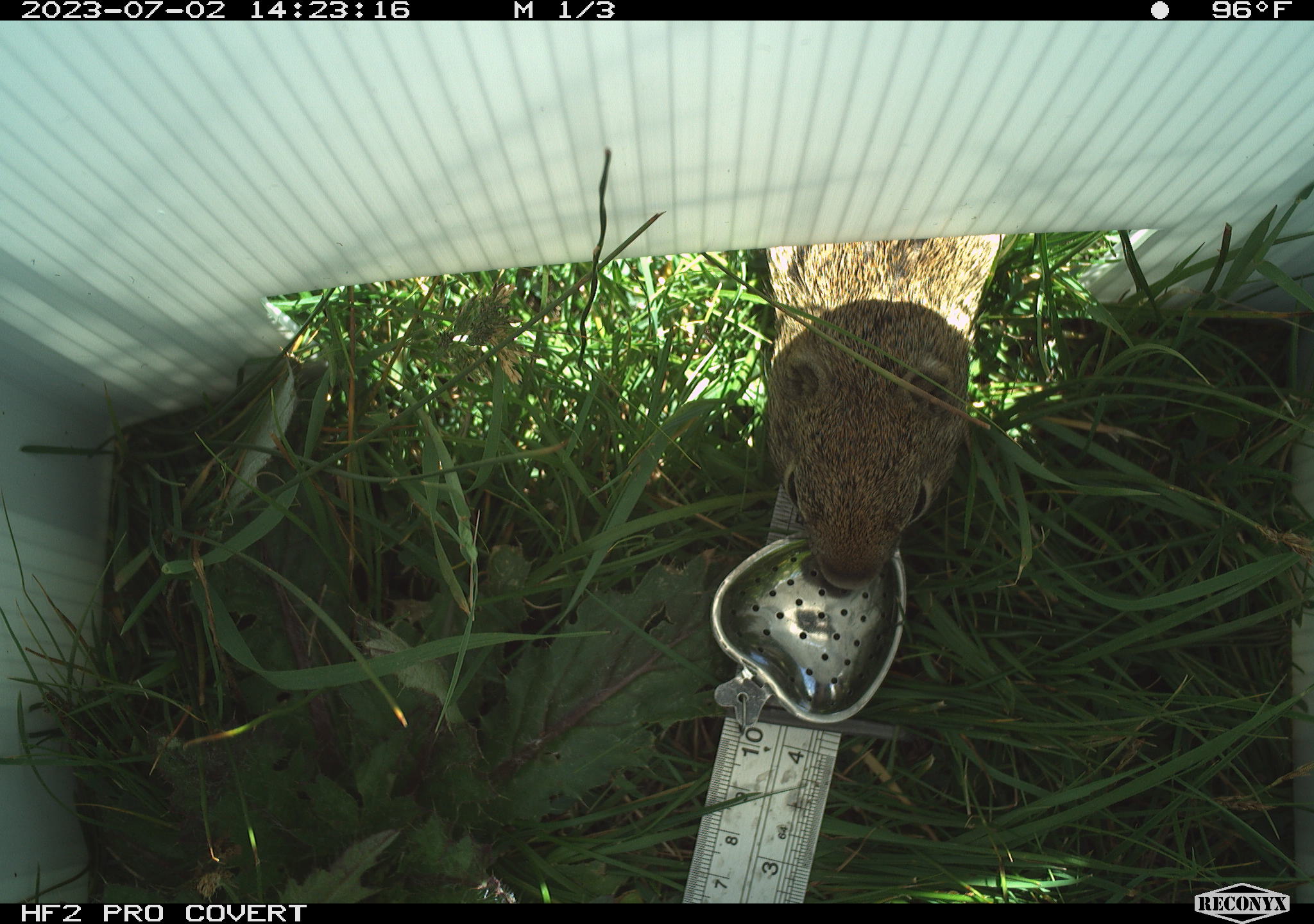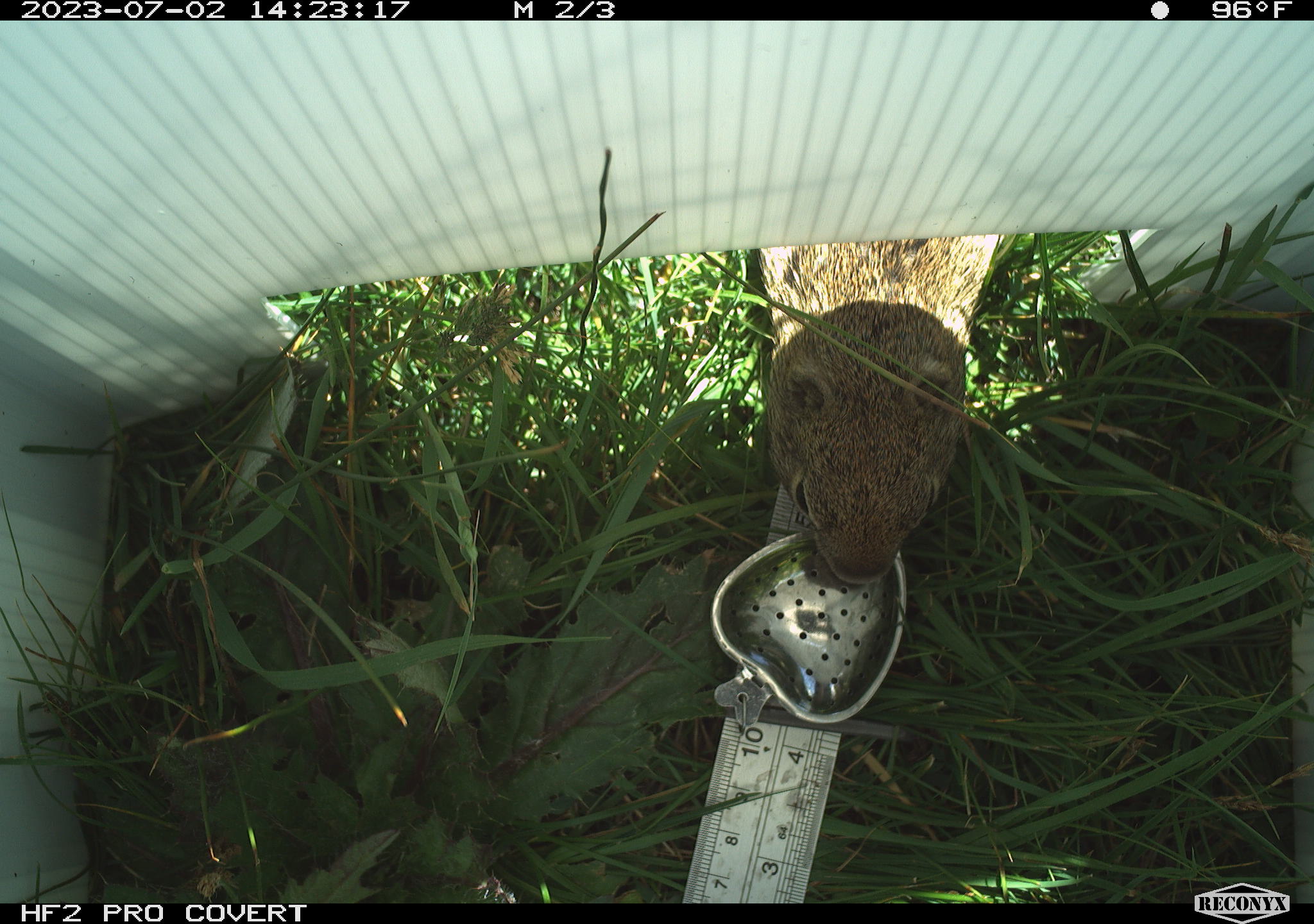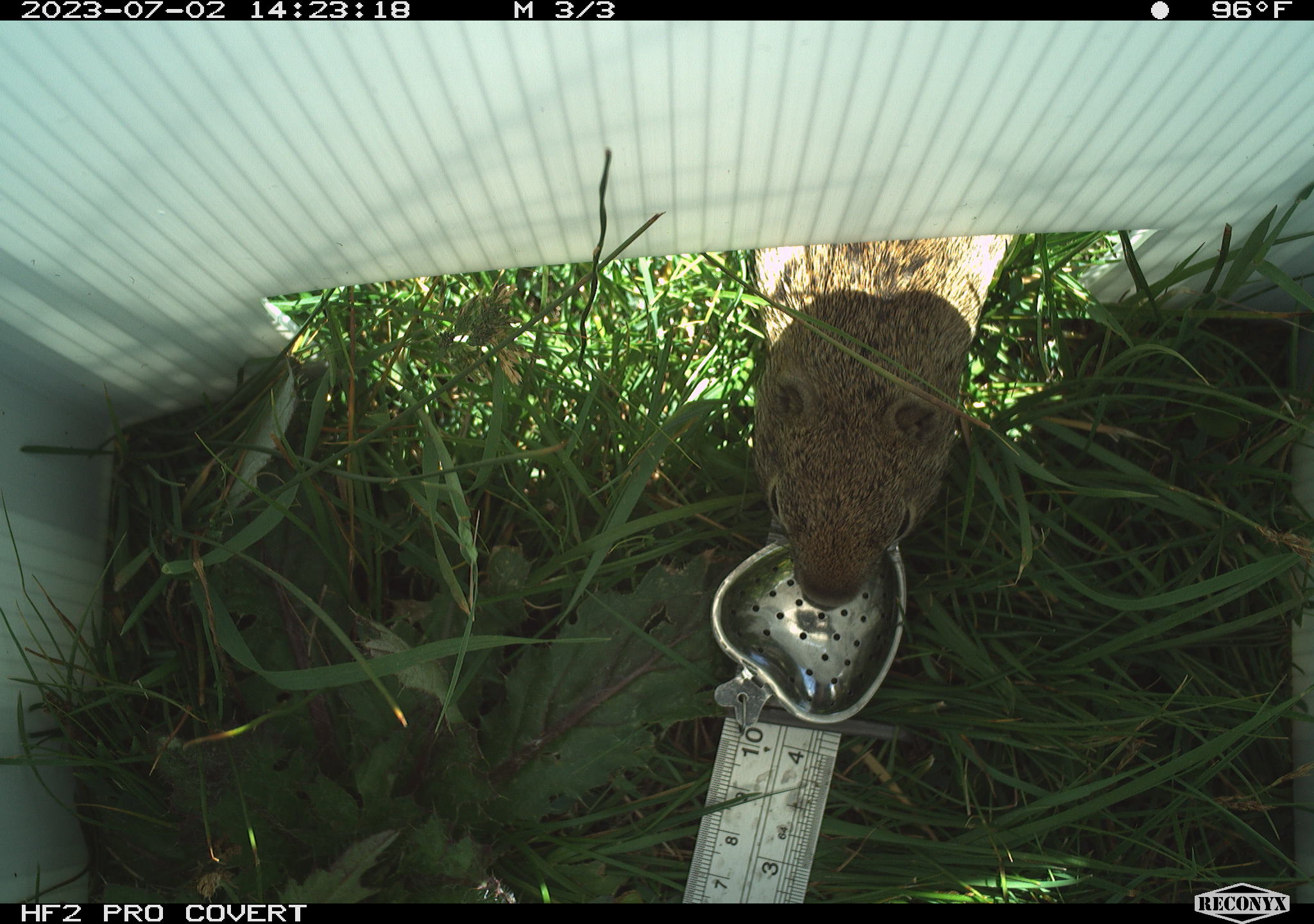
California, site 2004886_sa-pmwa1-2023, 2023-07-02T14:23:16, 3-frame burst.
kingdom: Animalia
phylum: Chordata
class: Mammalia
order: Rodentia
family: Sciuridae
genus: Urocitellus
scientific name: Urocitellus beldingi beldingi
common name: belding's ground squirrel